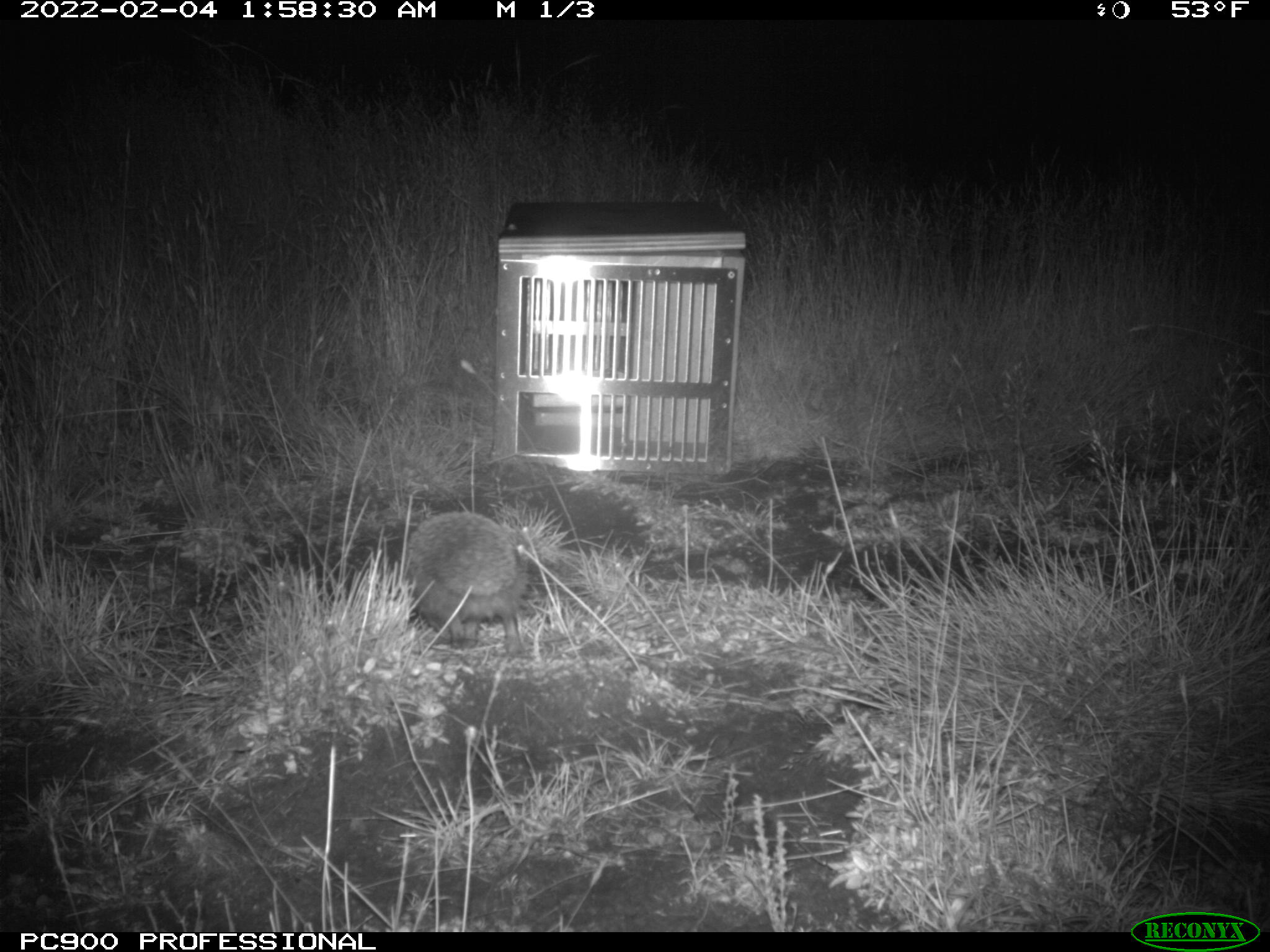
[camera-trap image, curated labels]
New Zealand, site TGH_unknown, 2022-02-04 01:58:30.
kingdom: Animalia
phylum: Chordata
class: Mammalia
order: Eulipotyphla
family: Erinaceidae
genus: Erinaceus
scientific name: Erinaceus europaeus europaeus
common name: european hedgehog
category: hedgehog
Hedgehog (european hedgehog) (Erinaceus europaeus europaeus).